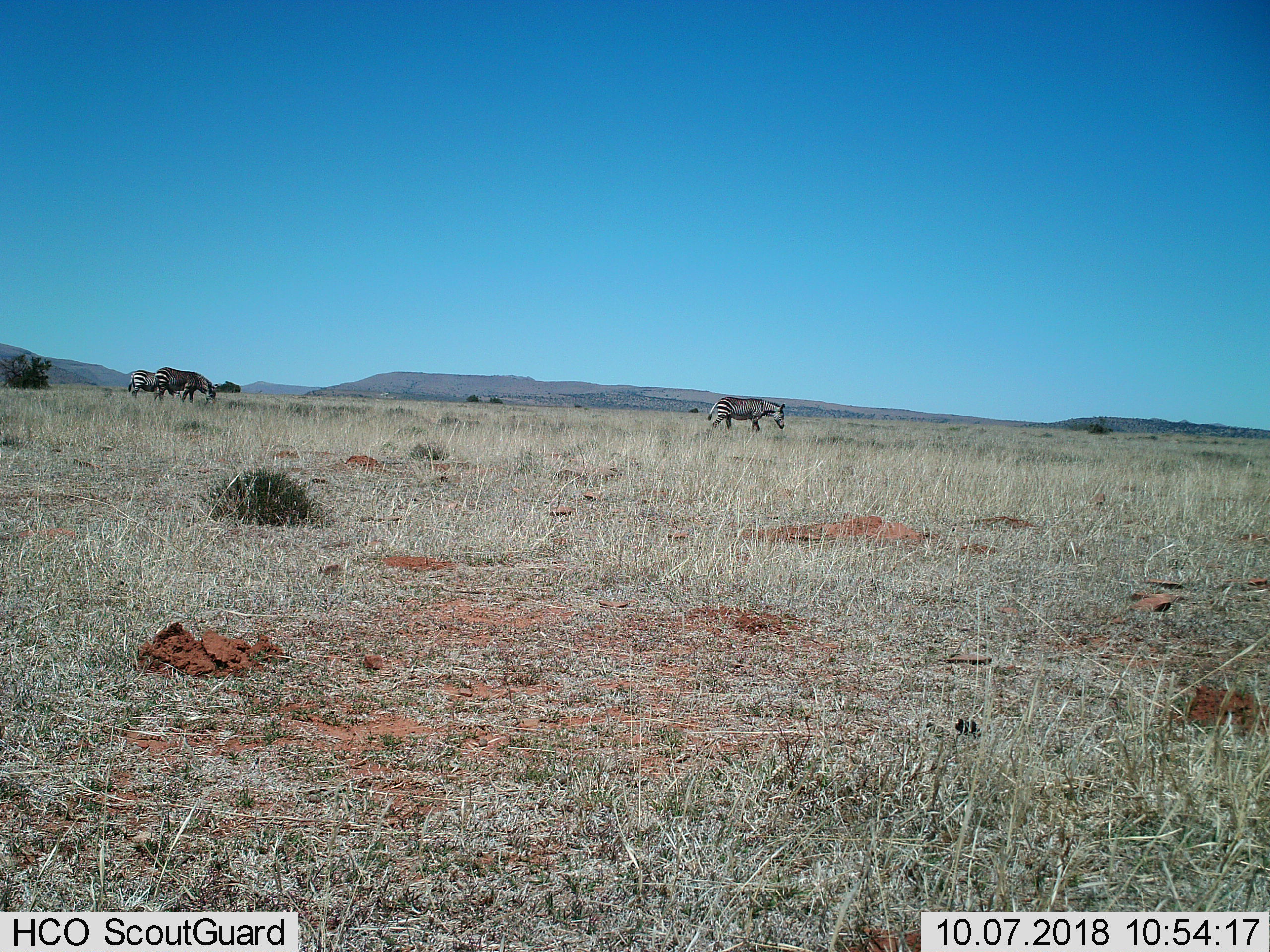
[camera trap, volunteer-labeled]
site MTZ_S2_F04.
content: unidentified animal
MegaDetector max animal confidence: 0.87